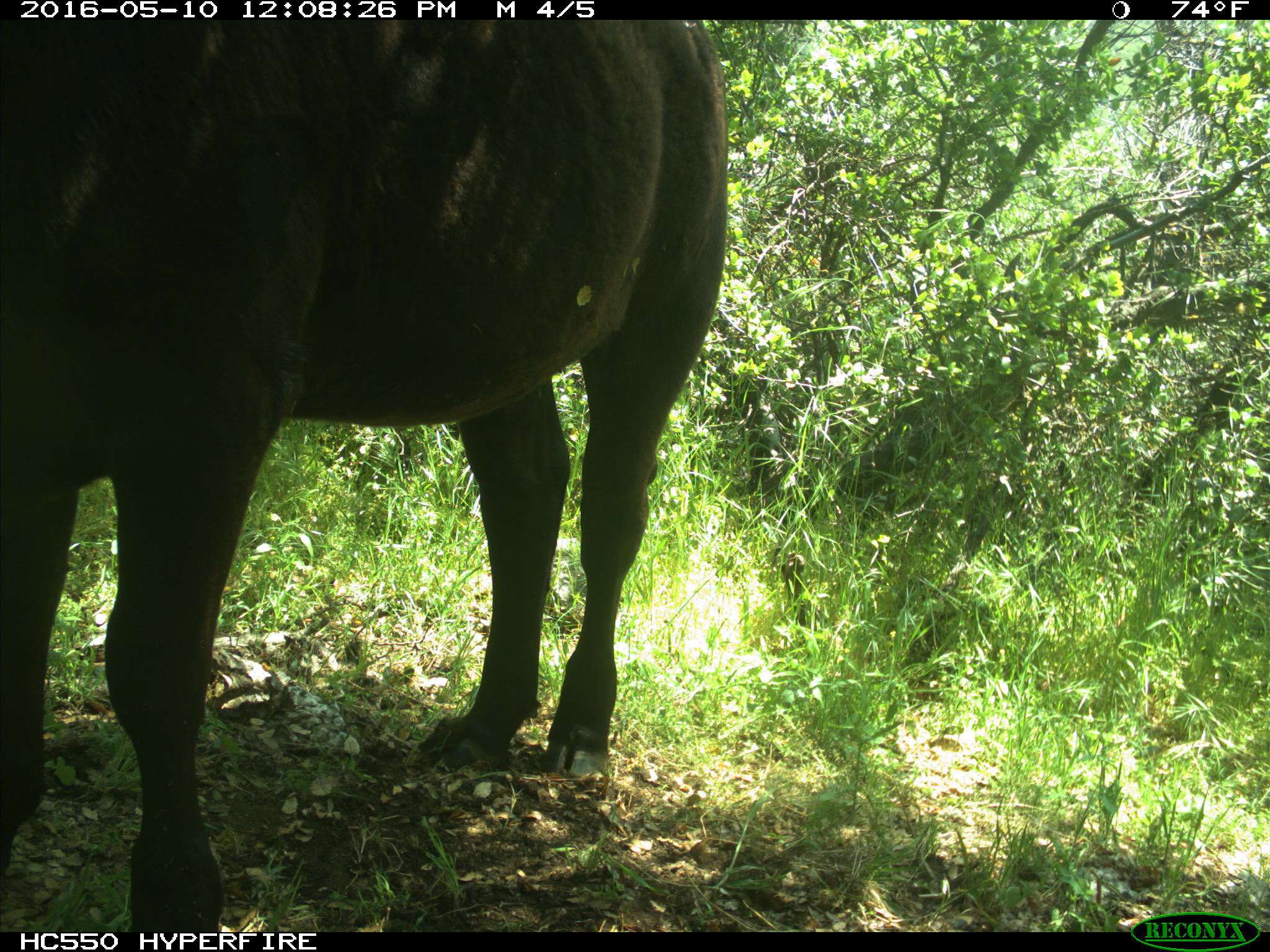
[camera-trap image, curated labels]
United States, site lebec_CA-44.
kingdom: Animalia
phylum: Chordata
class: Mammalia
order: Artiodactyla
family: Bovidae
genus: Bos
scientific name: Bos taurus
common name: domestic cow